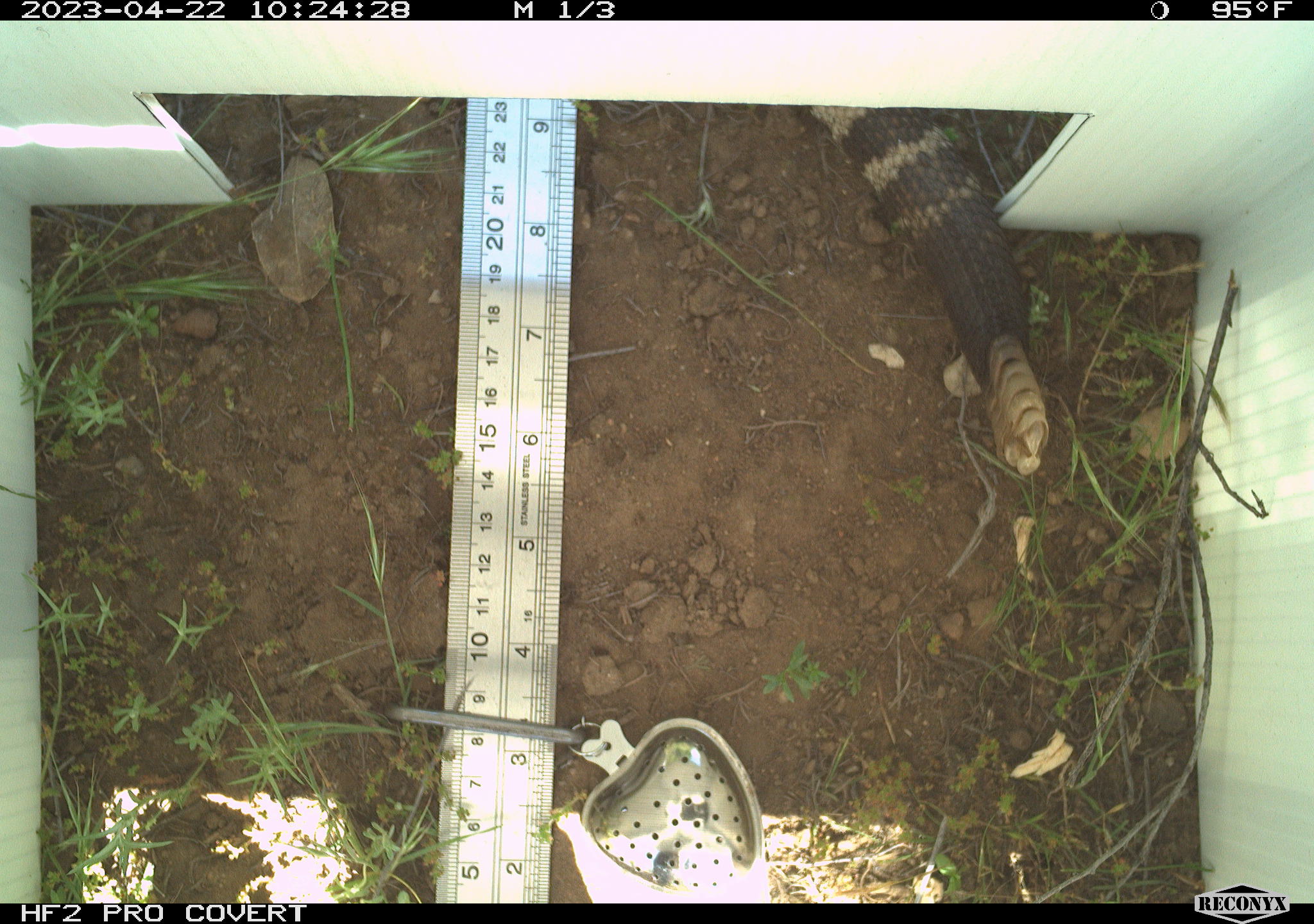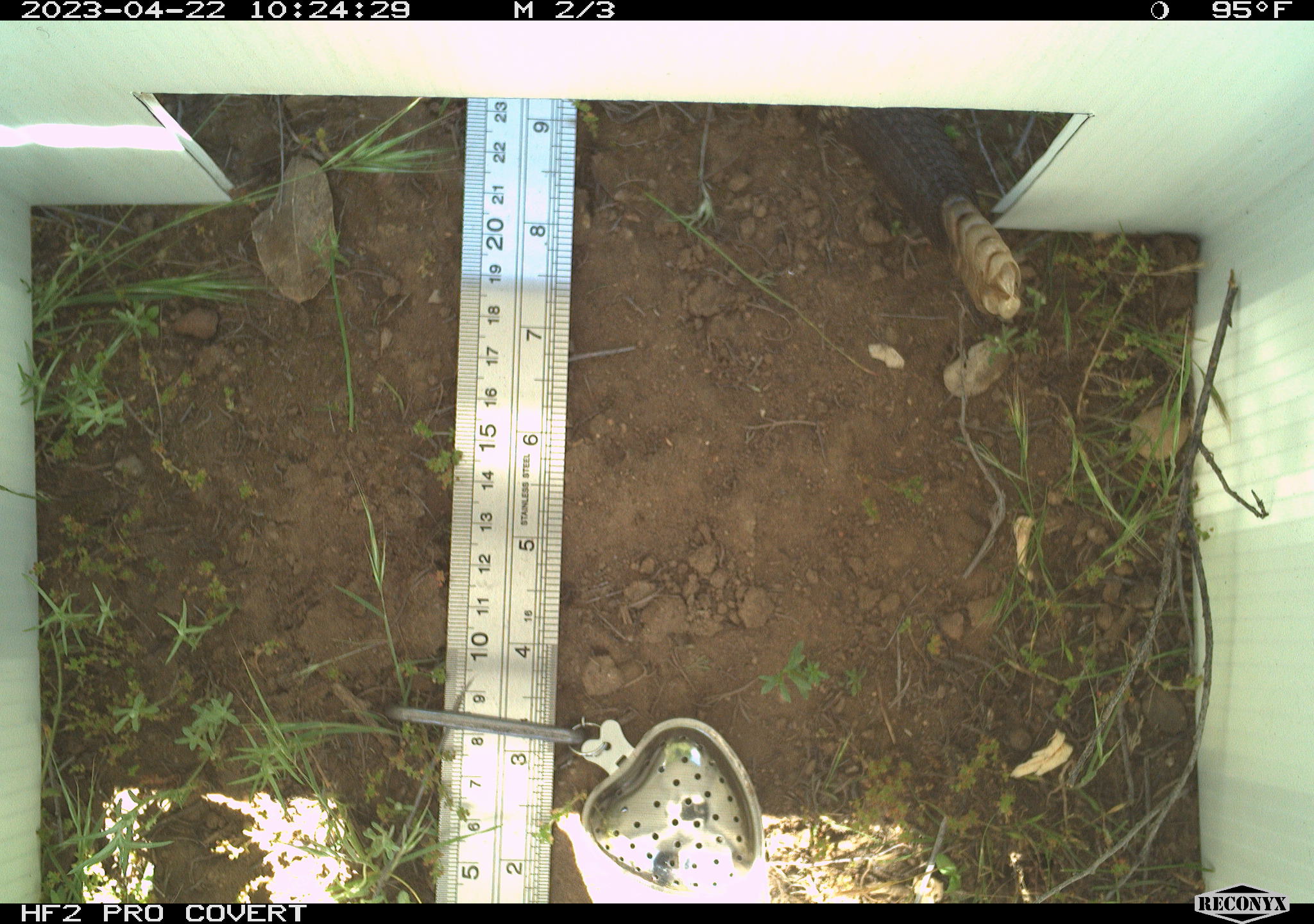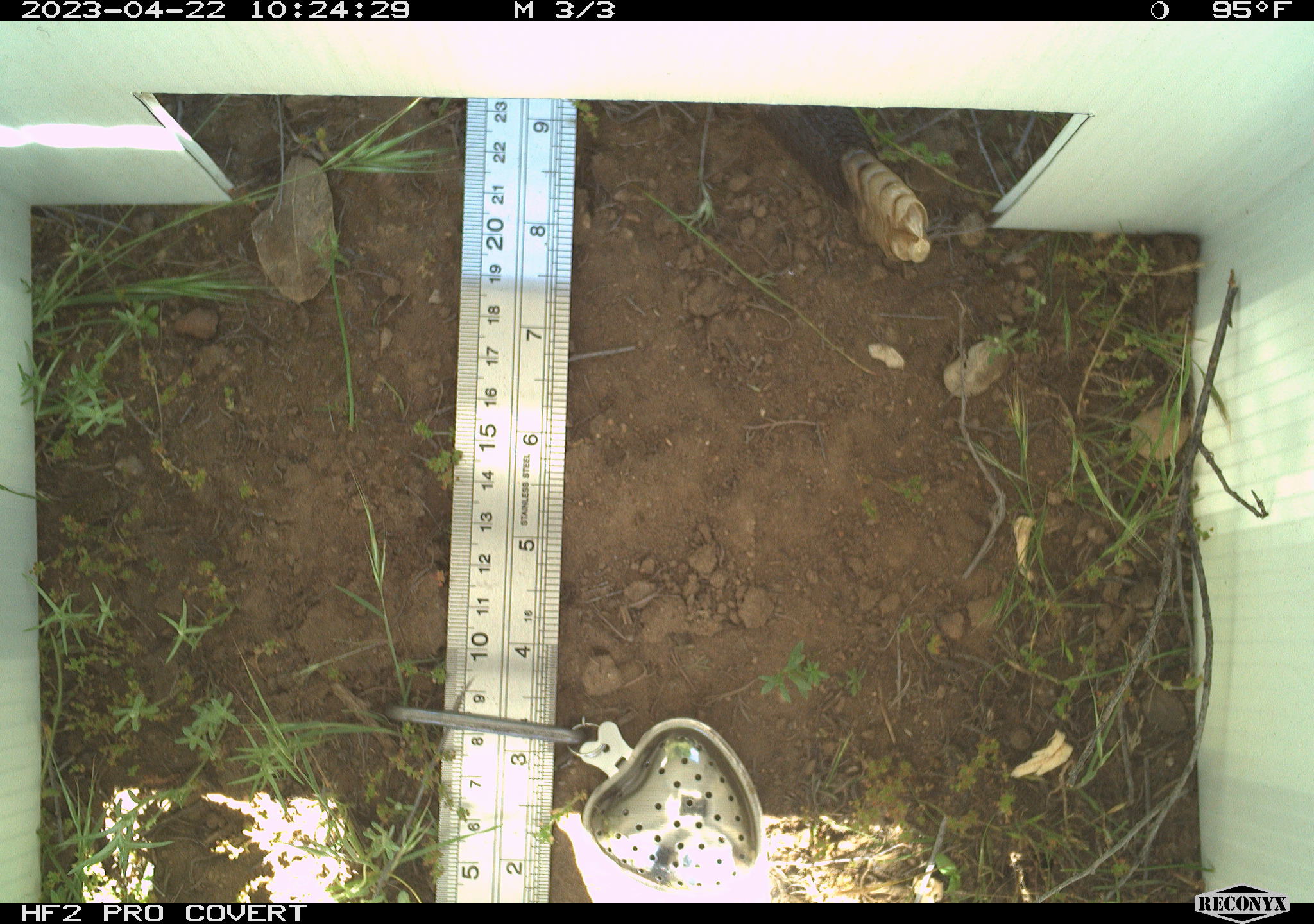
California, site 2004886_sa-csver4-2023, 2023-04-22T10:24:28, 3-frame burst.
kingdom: Animalia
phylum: Chordata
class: Reptilia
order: Squamata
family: Viperidae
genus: Crotalus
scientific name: Crotalus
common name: rattlers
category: crotalus species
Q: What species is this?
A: Crotalus species (rattlers) (Crotalus).